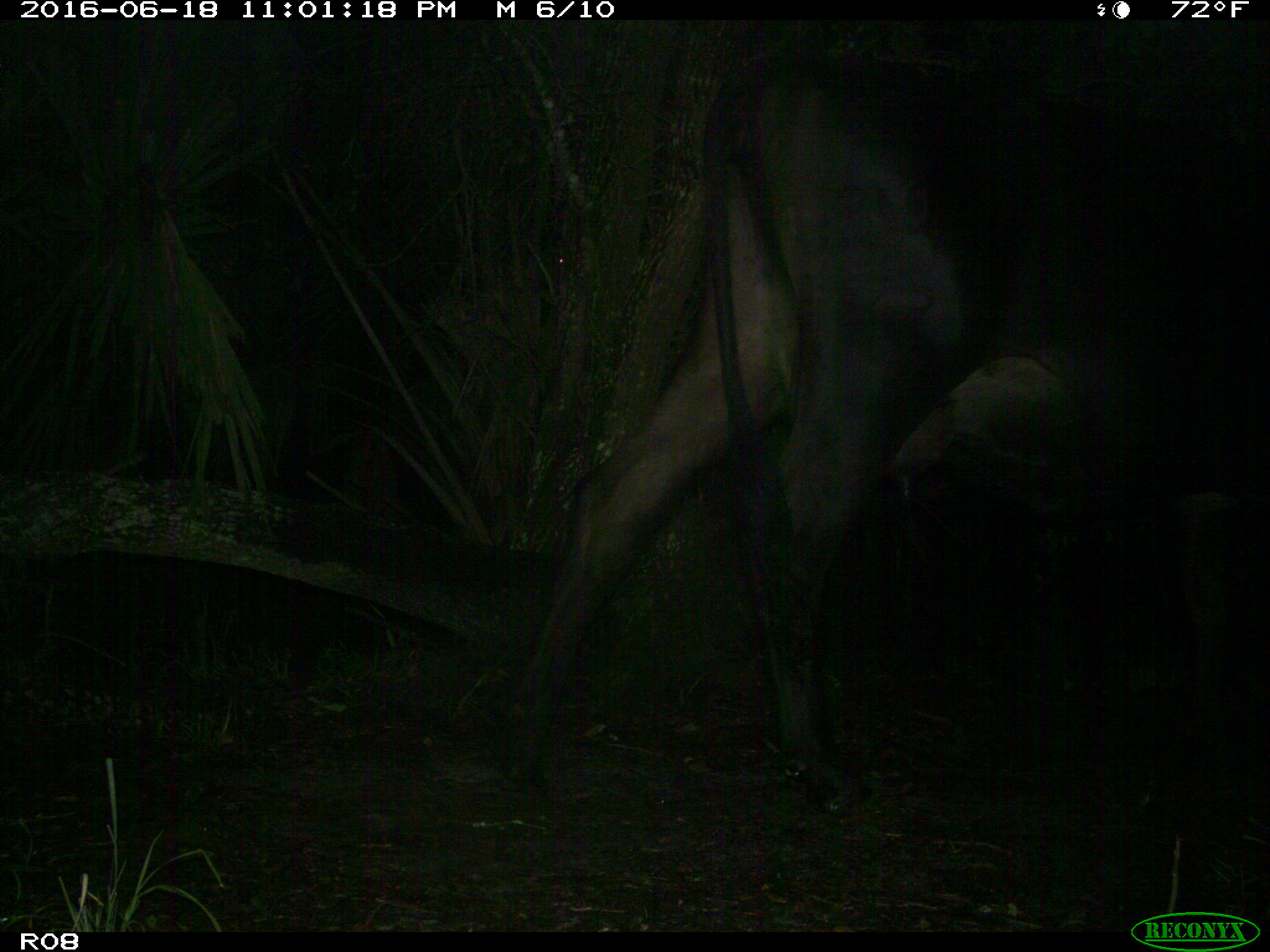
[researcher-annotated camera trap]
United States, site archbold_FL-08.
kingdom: Animalia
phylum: Chordata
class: Mammalia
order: Artiodactyla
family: Bovidae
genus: Bos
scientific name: Bos taurus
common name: domestic cow